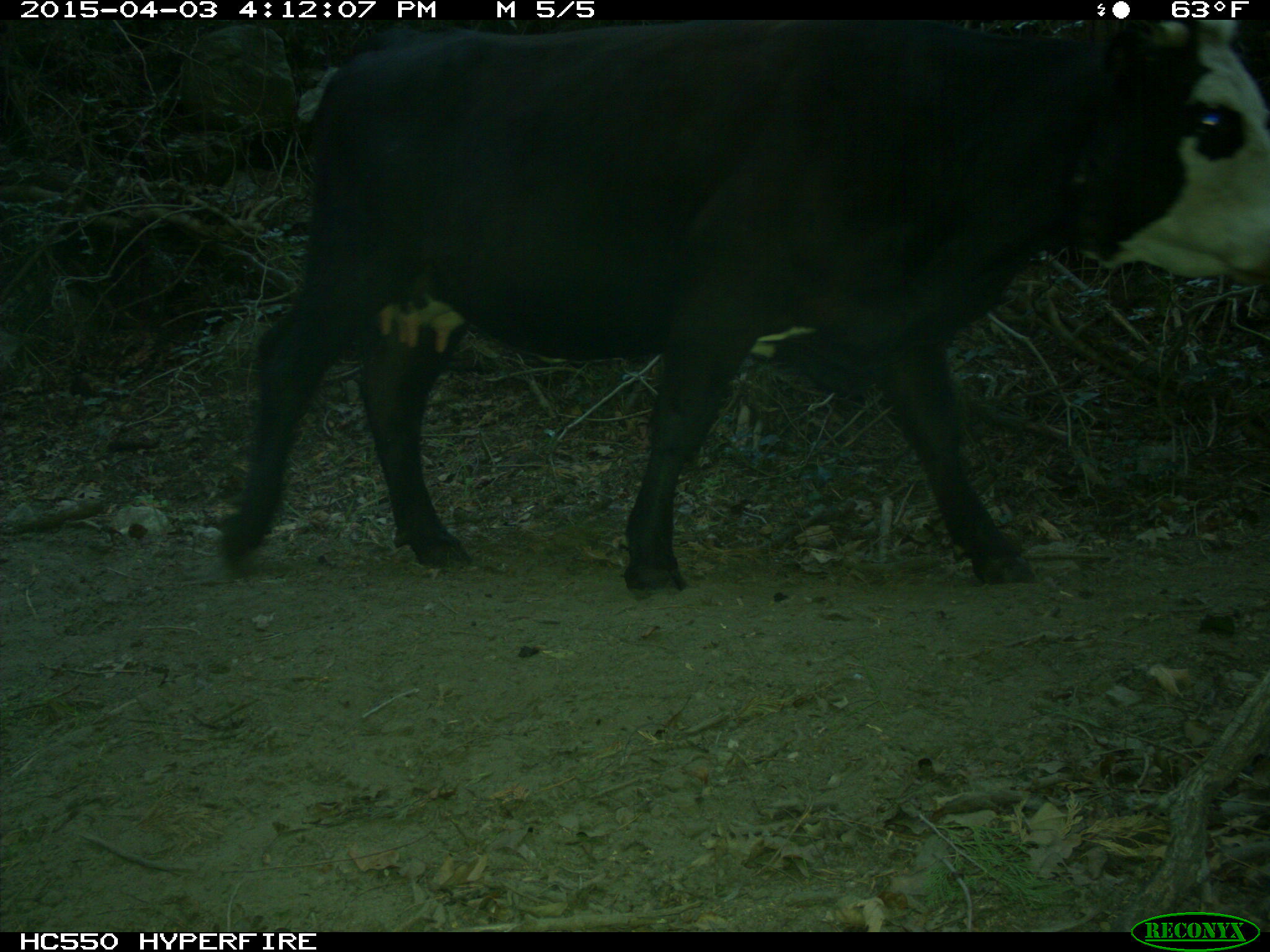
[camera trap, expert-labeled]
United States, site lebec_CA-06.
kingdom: Animalia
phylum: Chordata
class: Mammalia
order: Artiodactyla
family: Bovidae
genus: Bos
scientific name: Bos taurus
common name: domestic cow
Bos taurus (domestic cow).